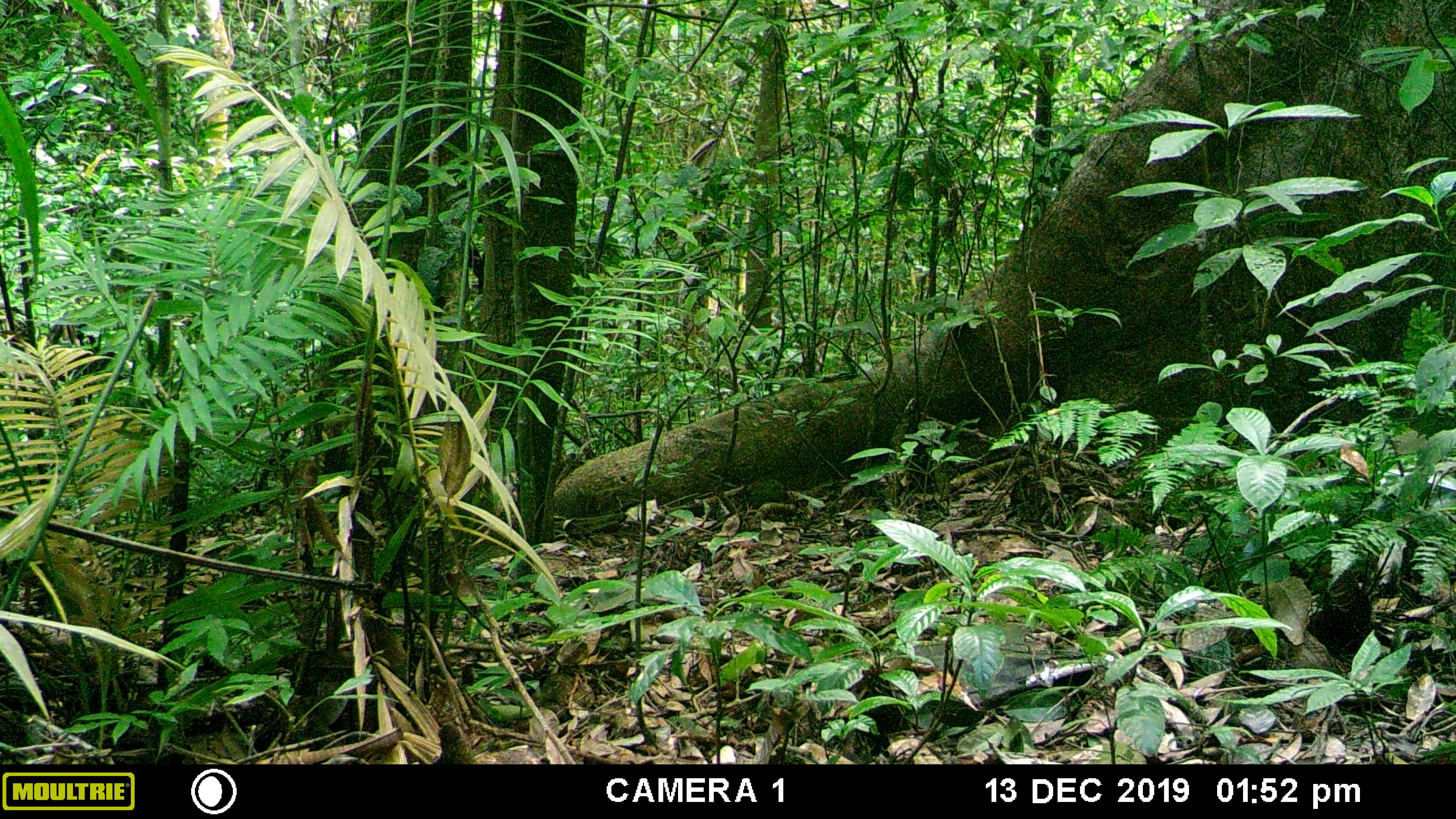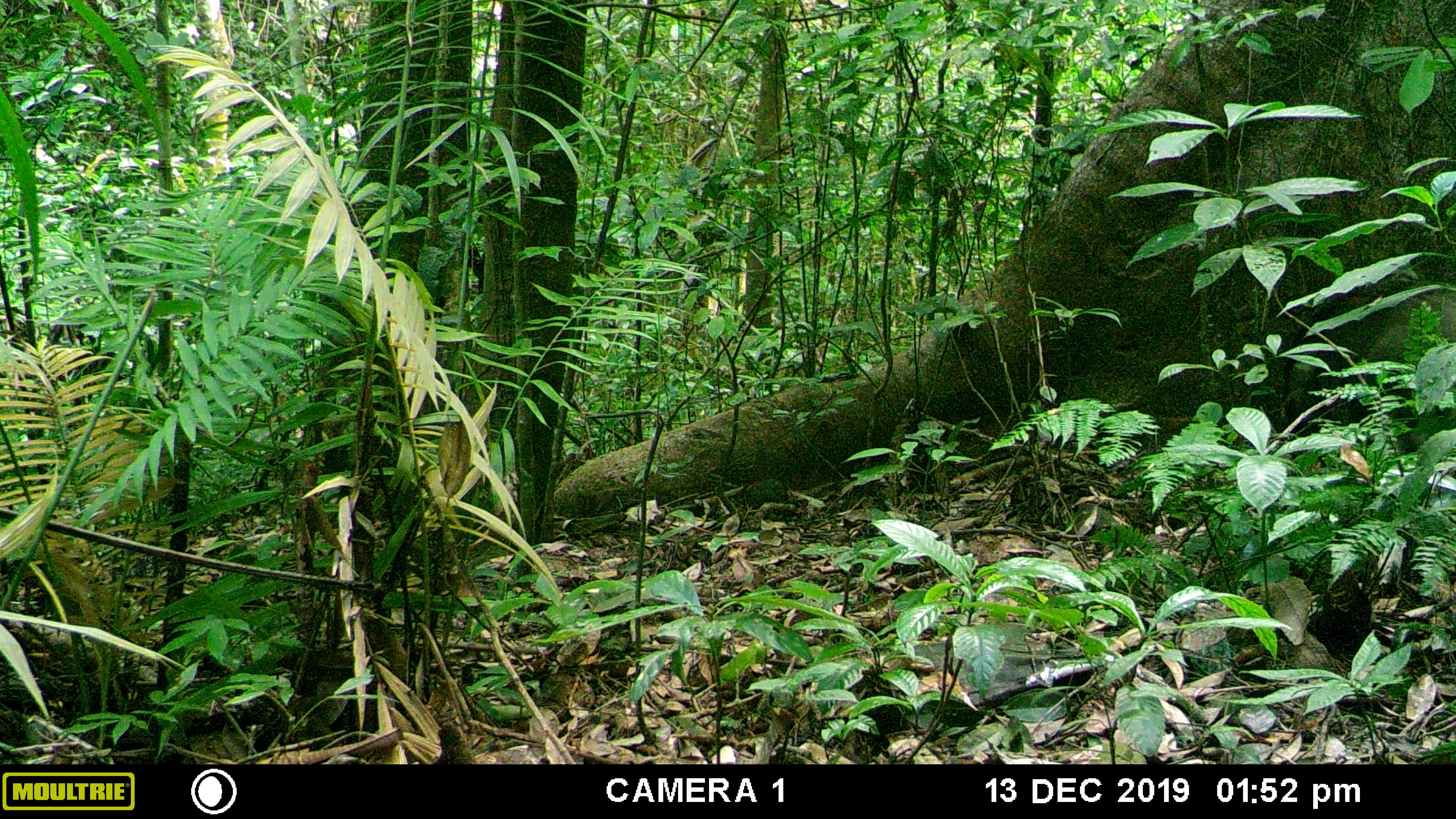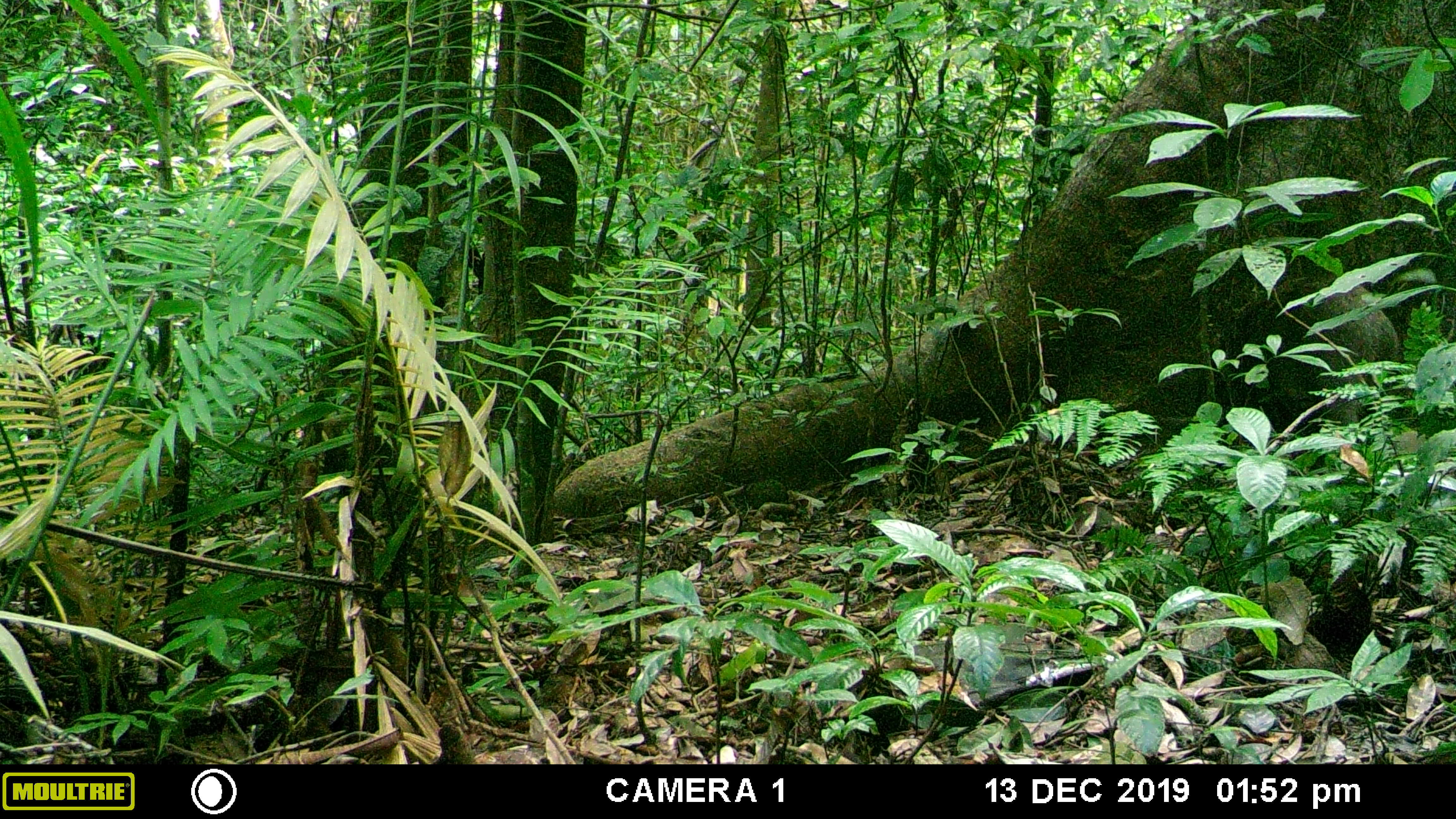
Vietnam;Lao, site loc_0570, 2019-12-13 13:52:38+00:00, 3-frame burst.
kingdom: Animalia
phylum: Chordata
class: Mammalia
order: Artiodactyla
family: Suidae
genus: Sus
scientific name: Sus scrofa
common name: eurasian wild pig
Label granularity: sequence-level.